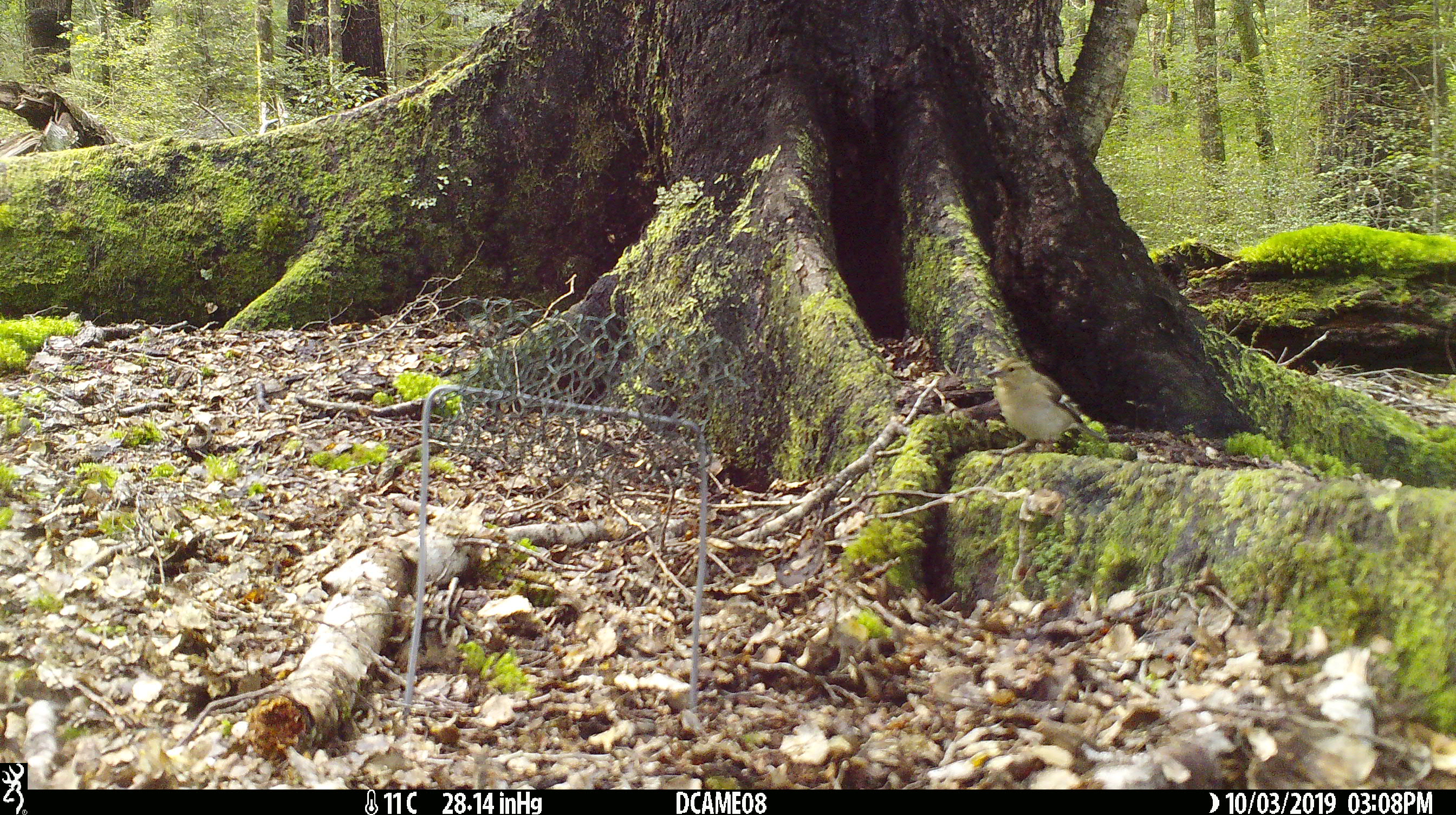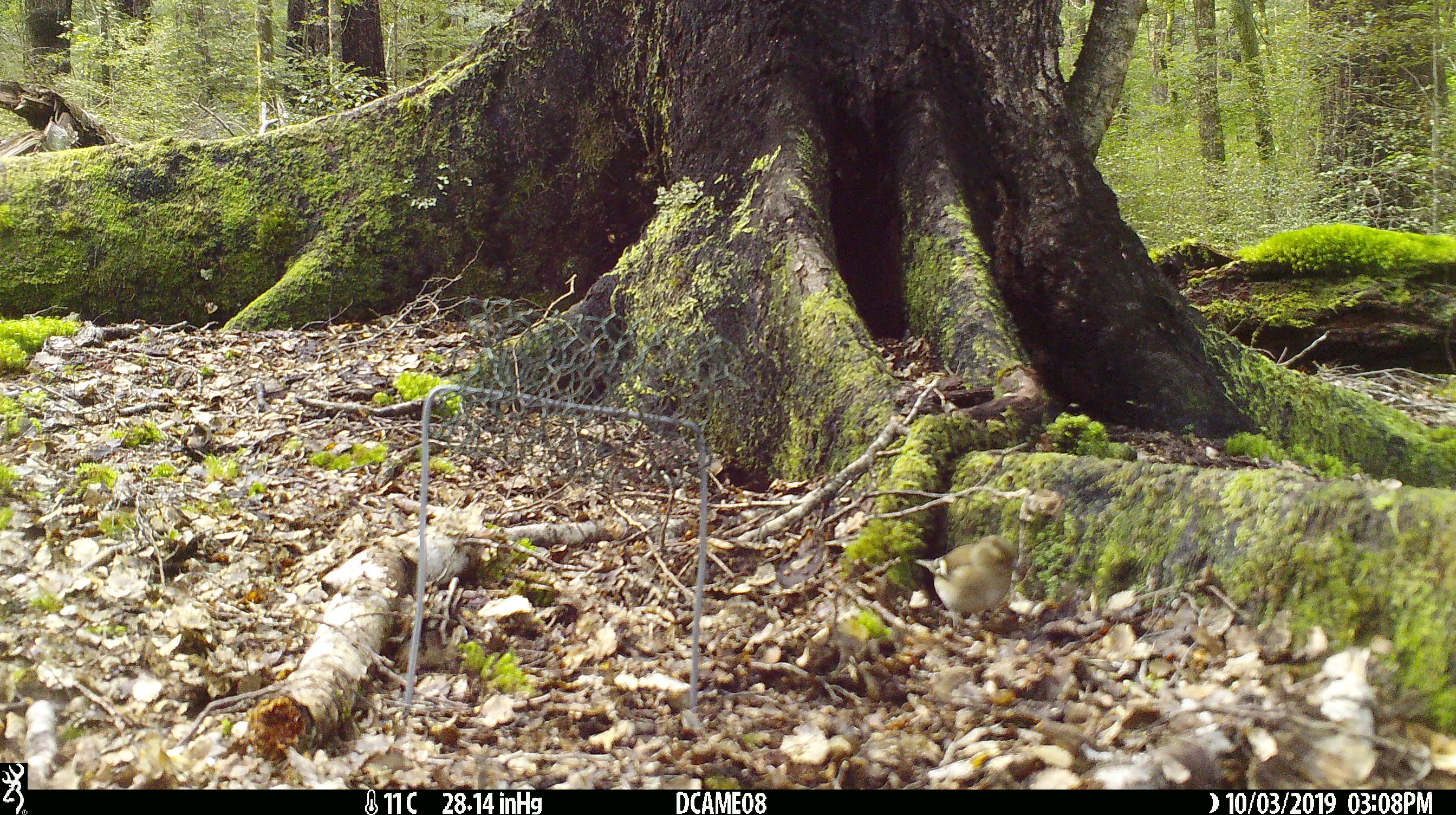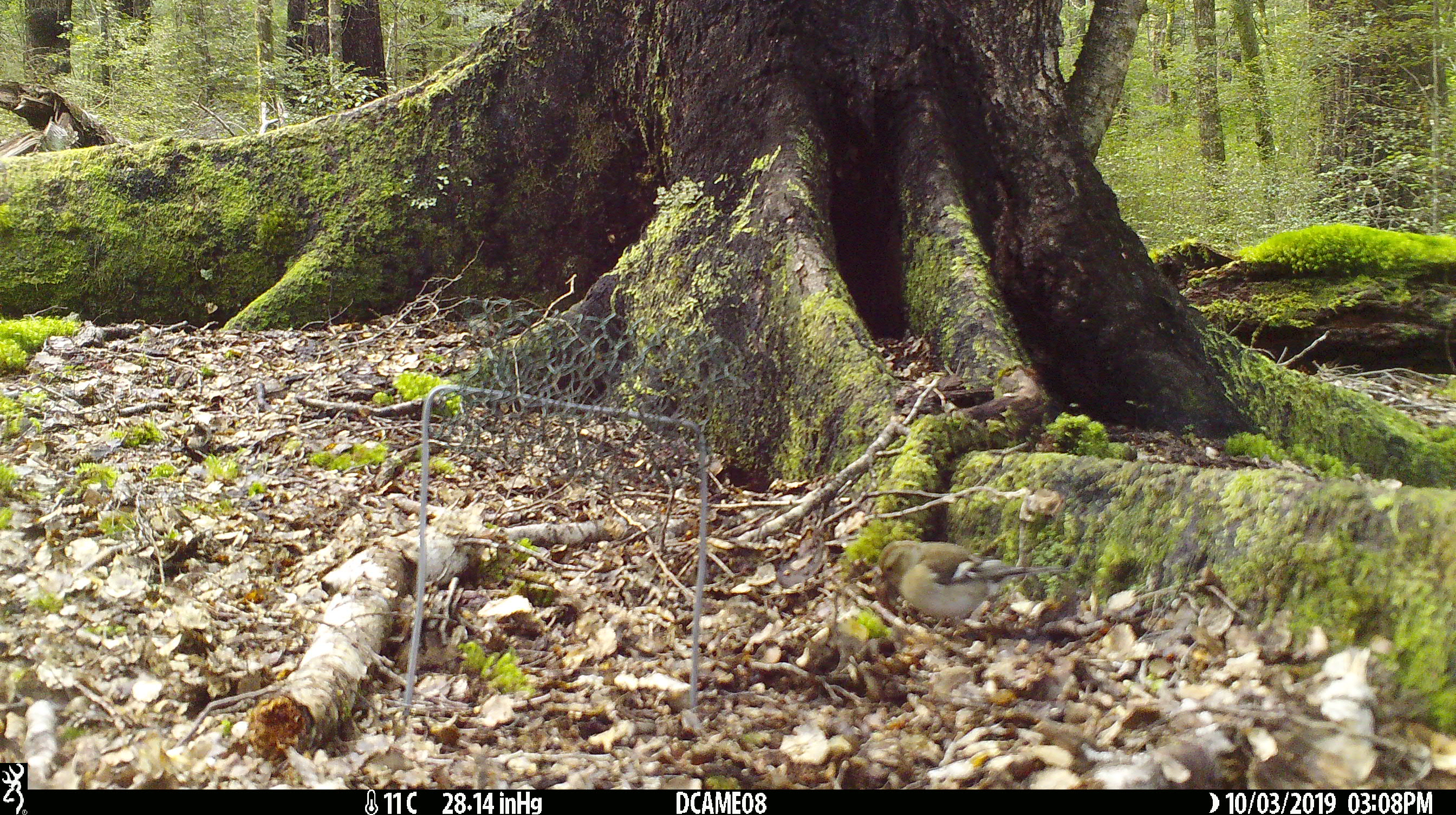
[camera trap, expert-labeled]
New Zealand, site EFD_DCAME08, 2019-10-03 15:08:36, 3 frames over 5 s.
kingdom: Animalia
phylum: Chordata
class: Aves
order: Passeriformes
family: Fringillidae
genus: Fringilla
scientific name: Fringilla coelebs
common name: common chaffinch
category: chaffinch